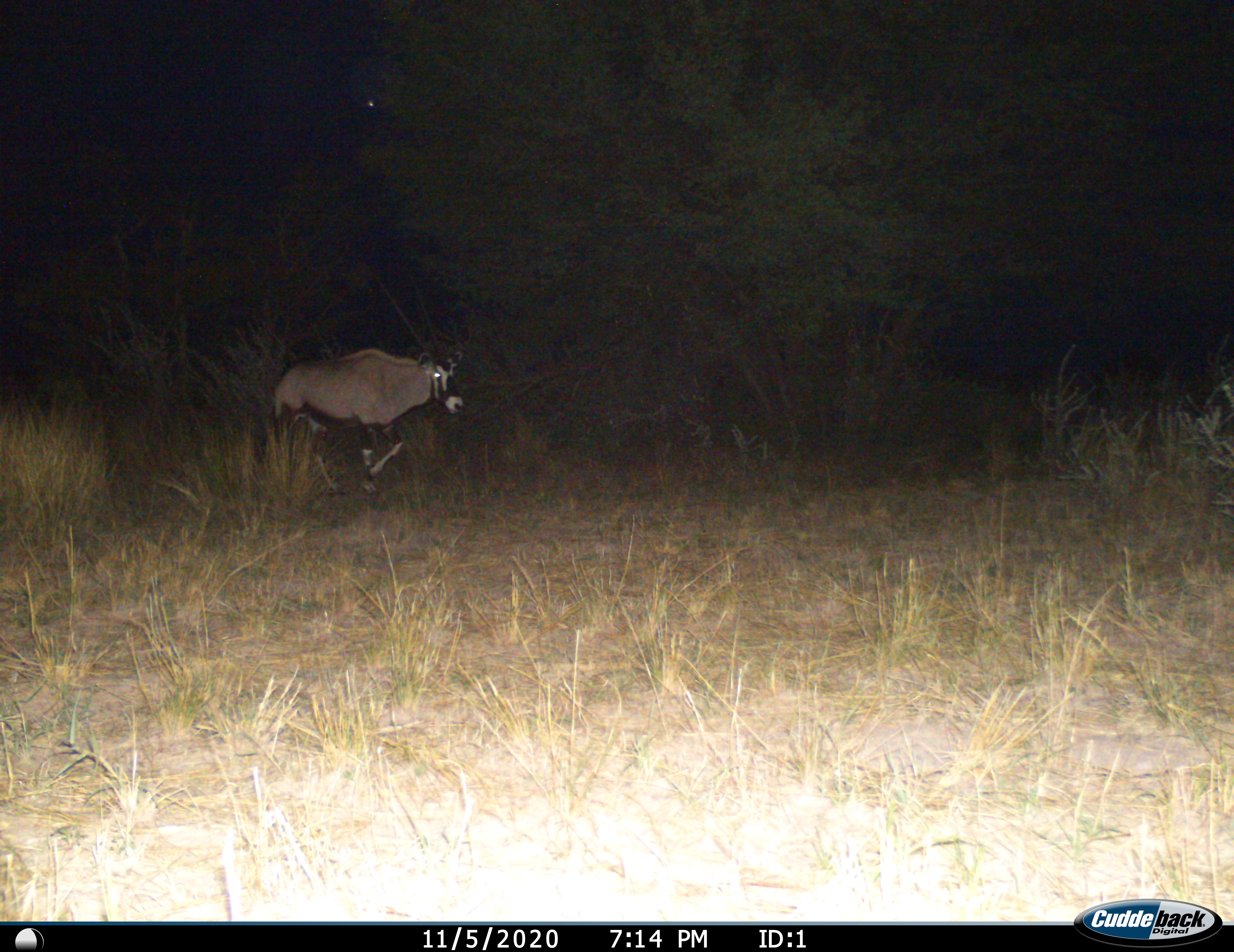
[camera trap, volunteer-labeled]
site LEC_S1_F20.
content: unidentified animal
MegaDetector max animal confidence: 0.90